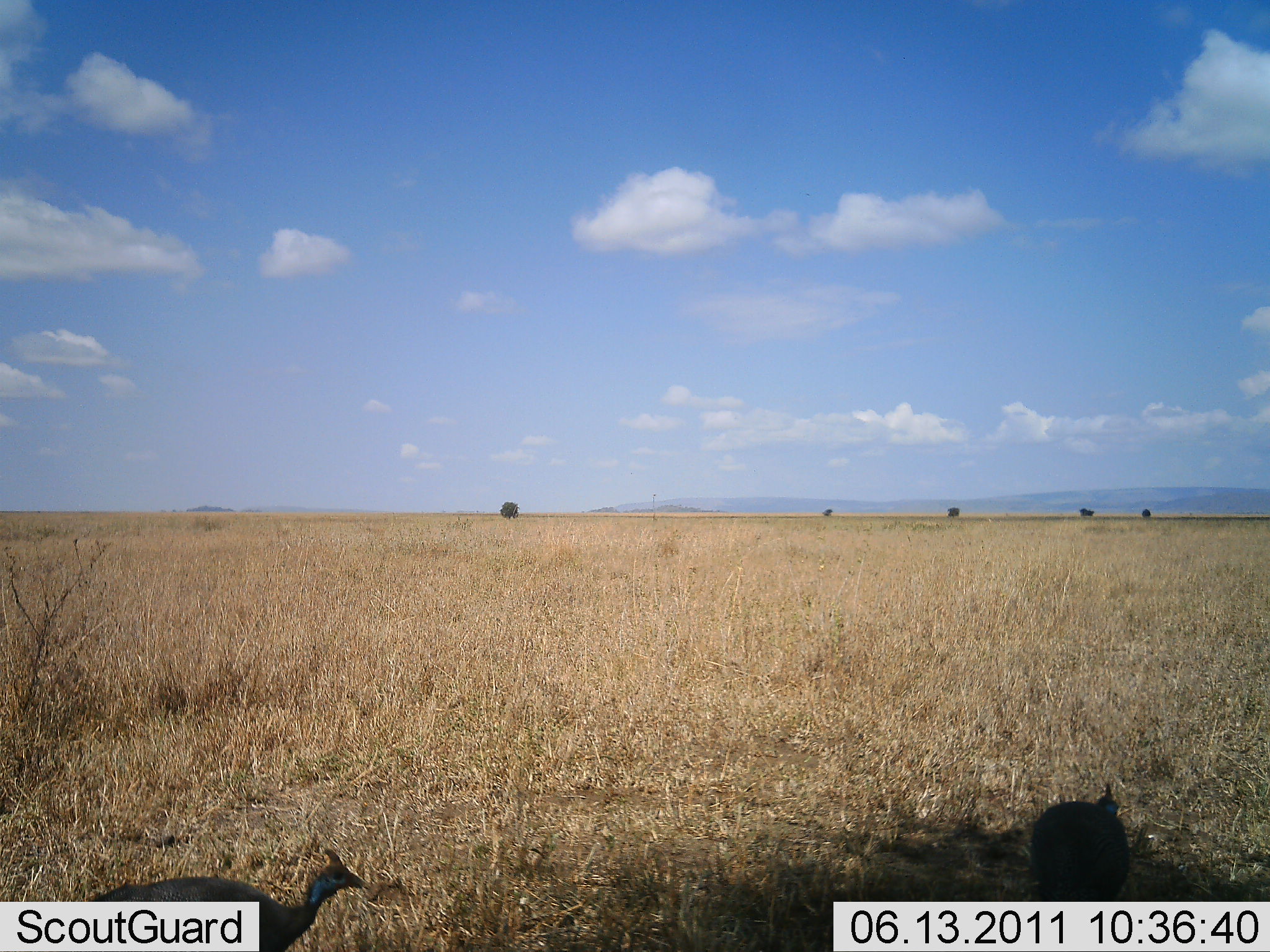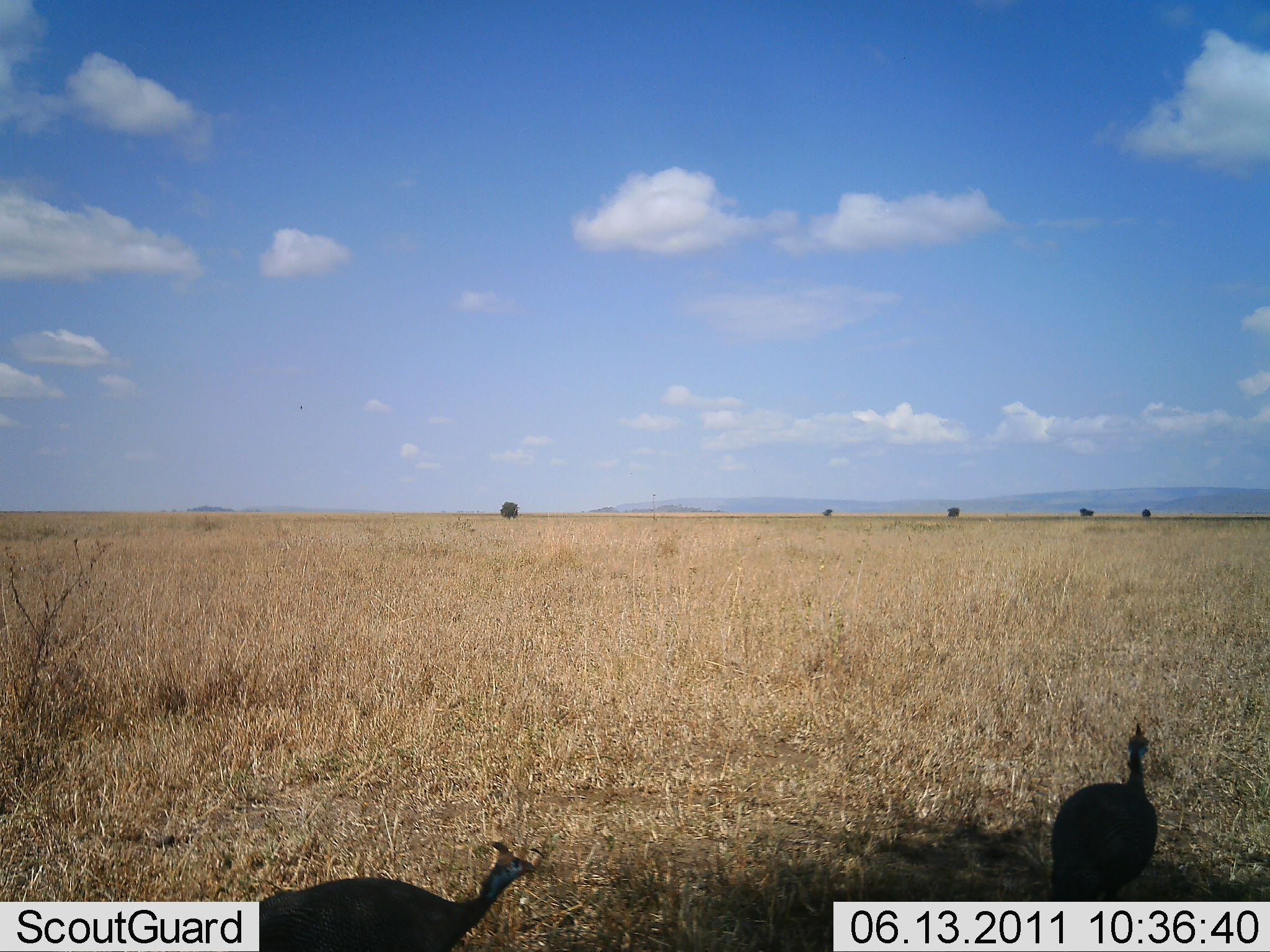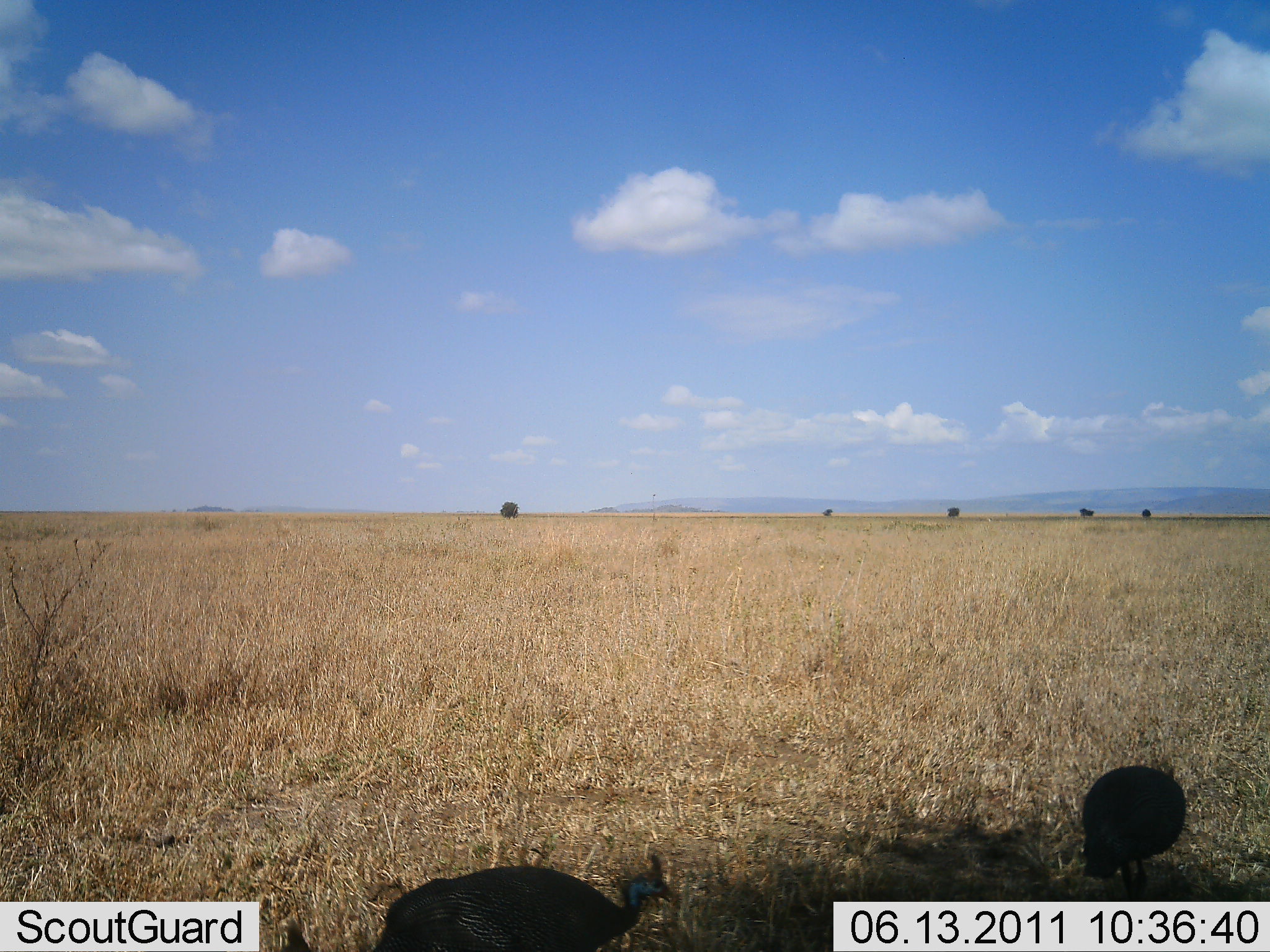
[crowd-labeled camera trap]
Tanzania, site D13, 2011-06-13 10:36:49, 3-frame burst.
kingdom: Animalia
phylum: Chordata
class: Aves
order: Galliformes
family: Numididae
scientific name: Numididae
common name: guinea fowl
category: guineafowl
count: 2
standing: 30%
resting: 0%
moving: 70%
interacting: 0%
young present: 0%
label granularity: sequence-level